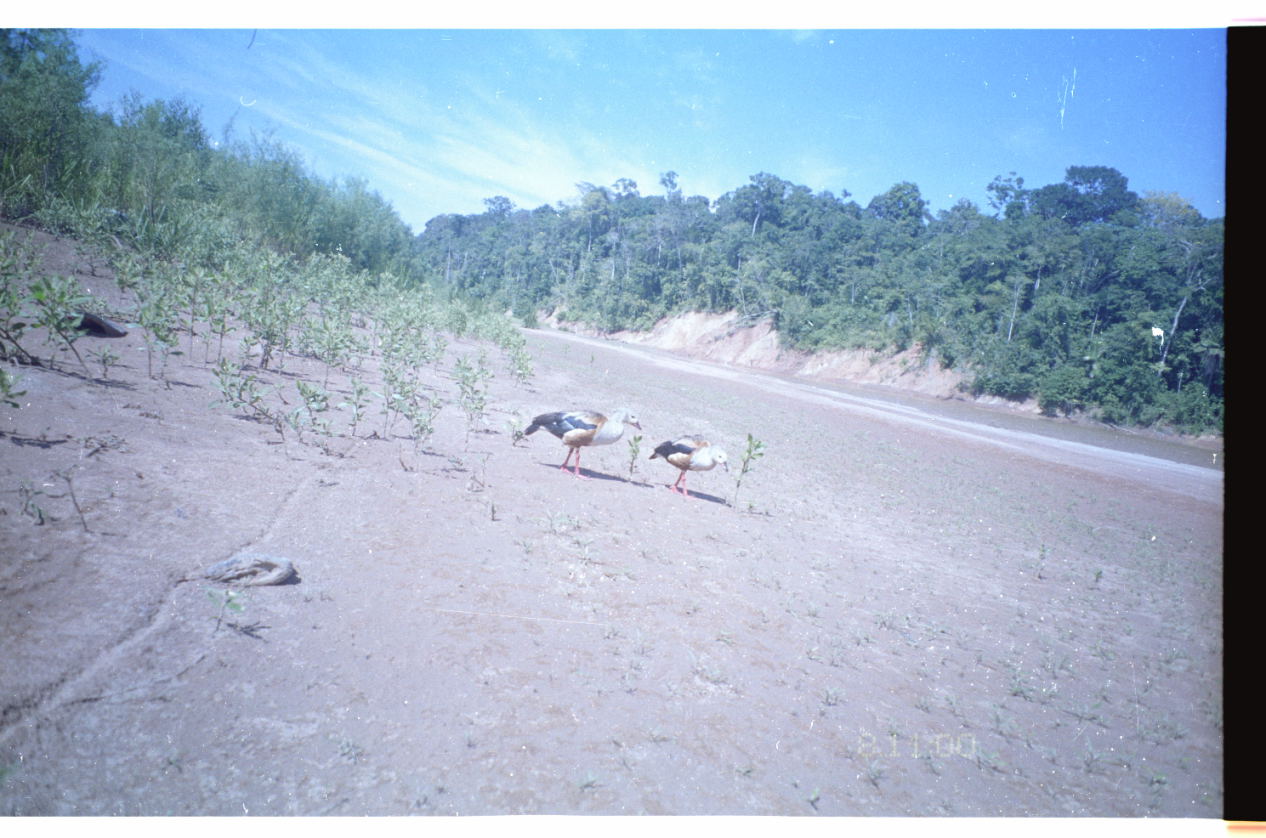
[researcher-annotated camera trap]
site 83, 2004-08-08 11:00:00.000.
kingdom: Animalia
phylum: Chordata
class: Aves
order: Anseriformes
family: Anatidae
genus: Oressochen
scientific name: Oressochen jubatus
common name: orinoco goose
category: neochen jubata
Neochen jubata (orinoco goose) (Oressochen jubatus).